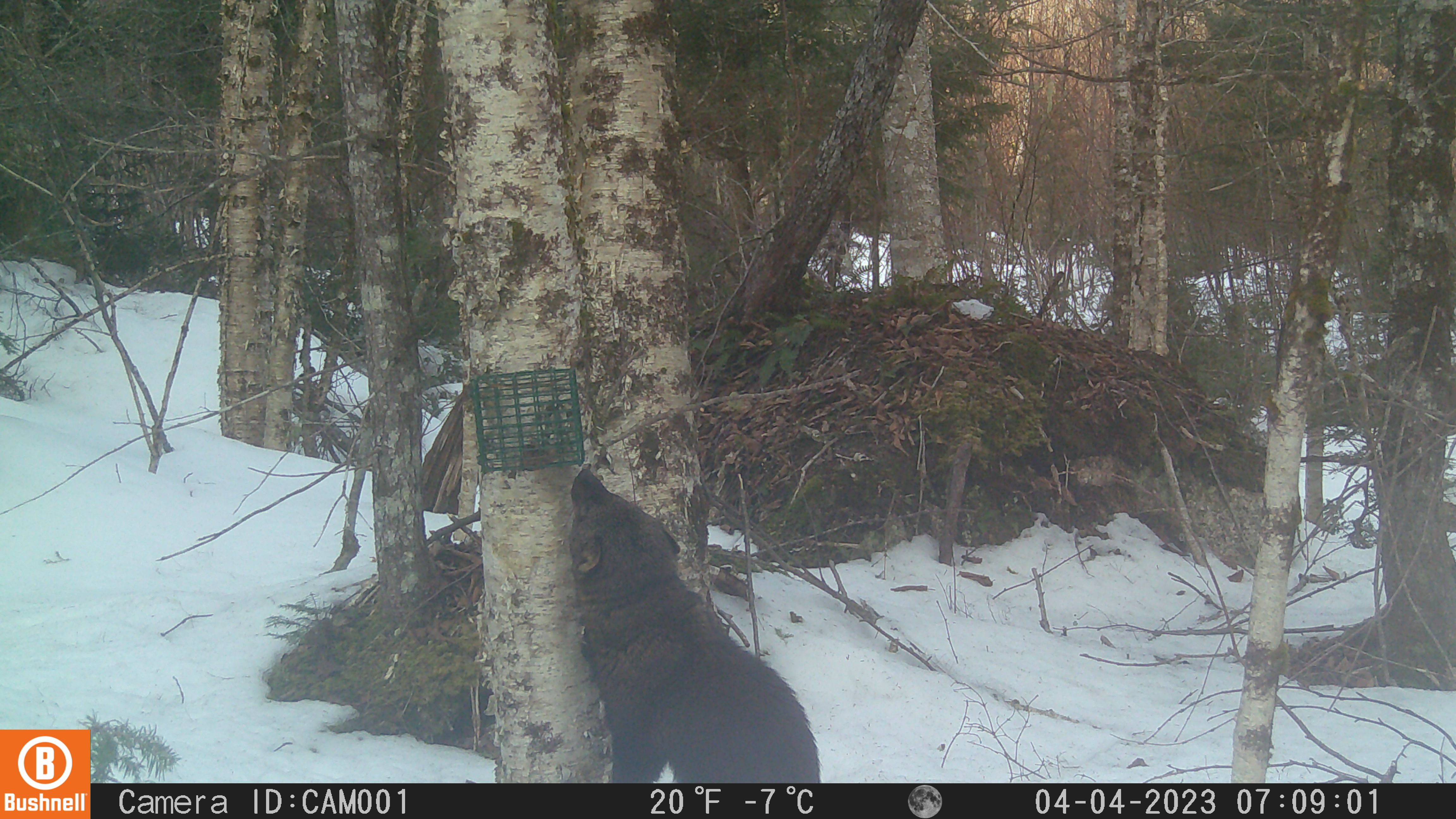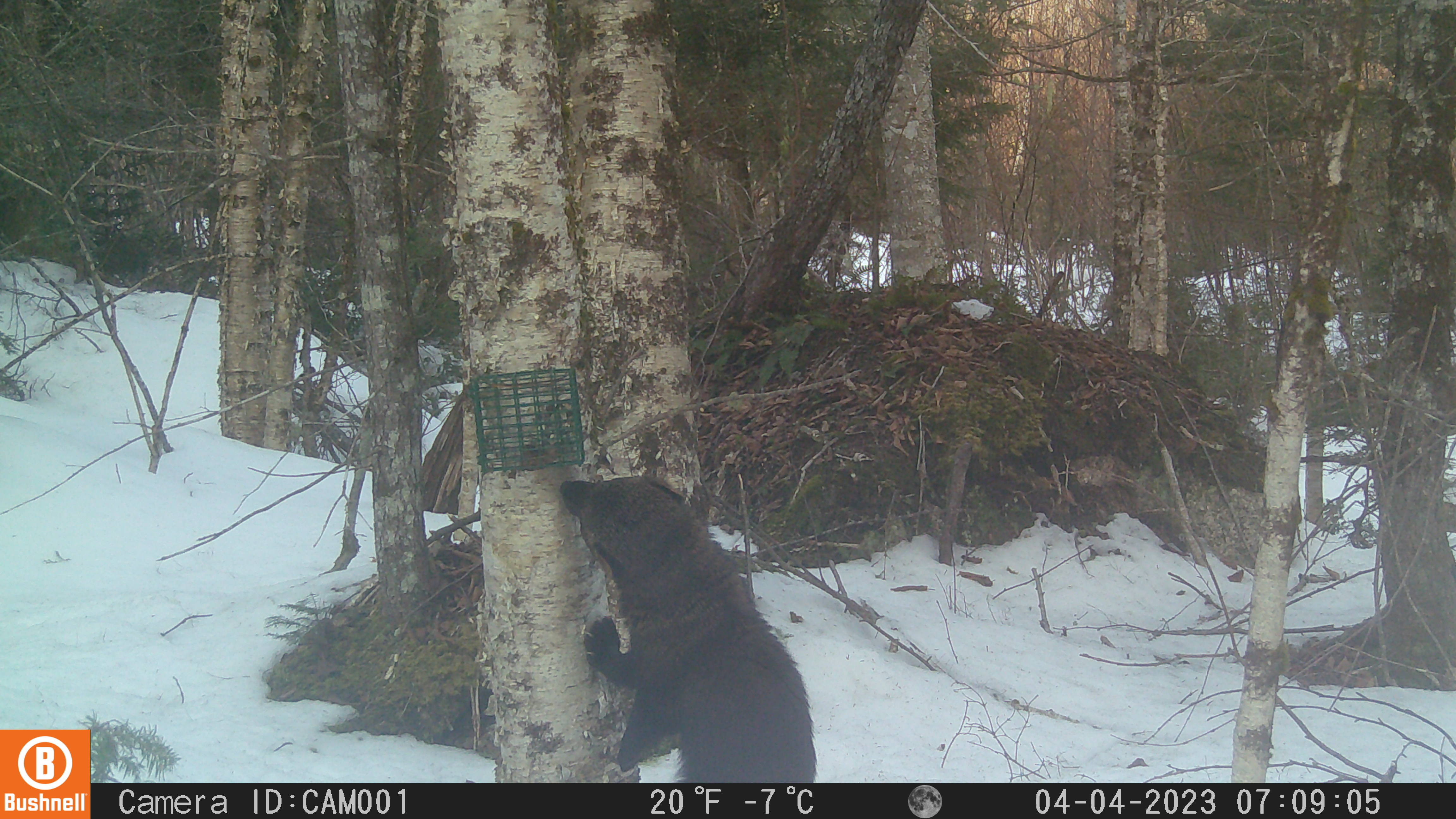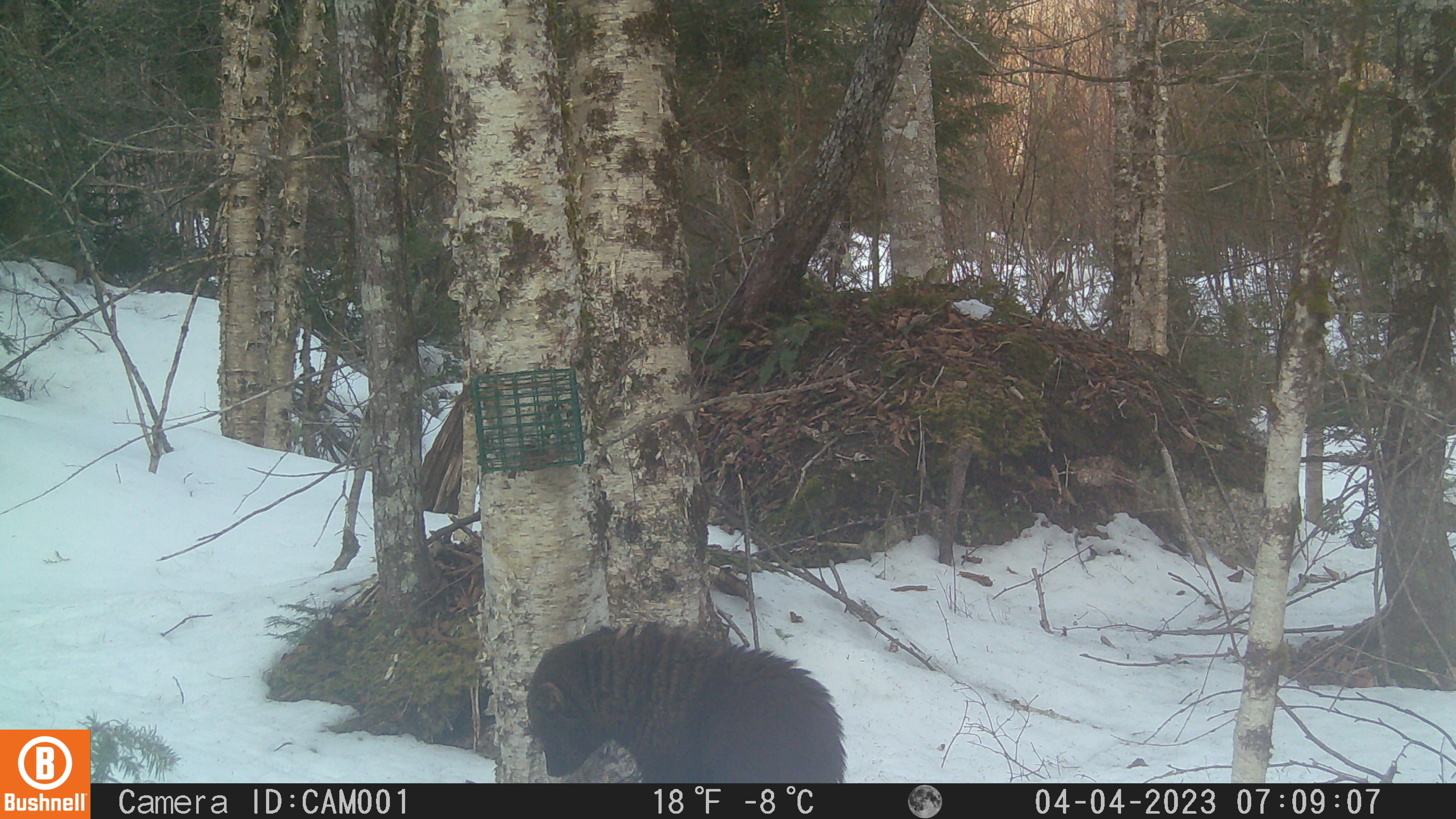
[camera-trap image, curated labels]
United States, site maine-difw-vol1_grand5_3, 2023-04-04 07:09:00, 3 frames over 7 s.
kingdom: Animalia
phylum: Chordata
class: Mammalia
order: Carnivora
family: Mustelidae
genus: Pekania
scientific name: Pekania pennanti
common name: fisher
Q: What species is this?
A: Fisher (Pekania pennanti).